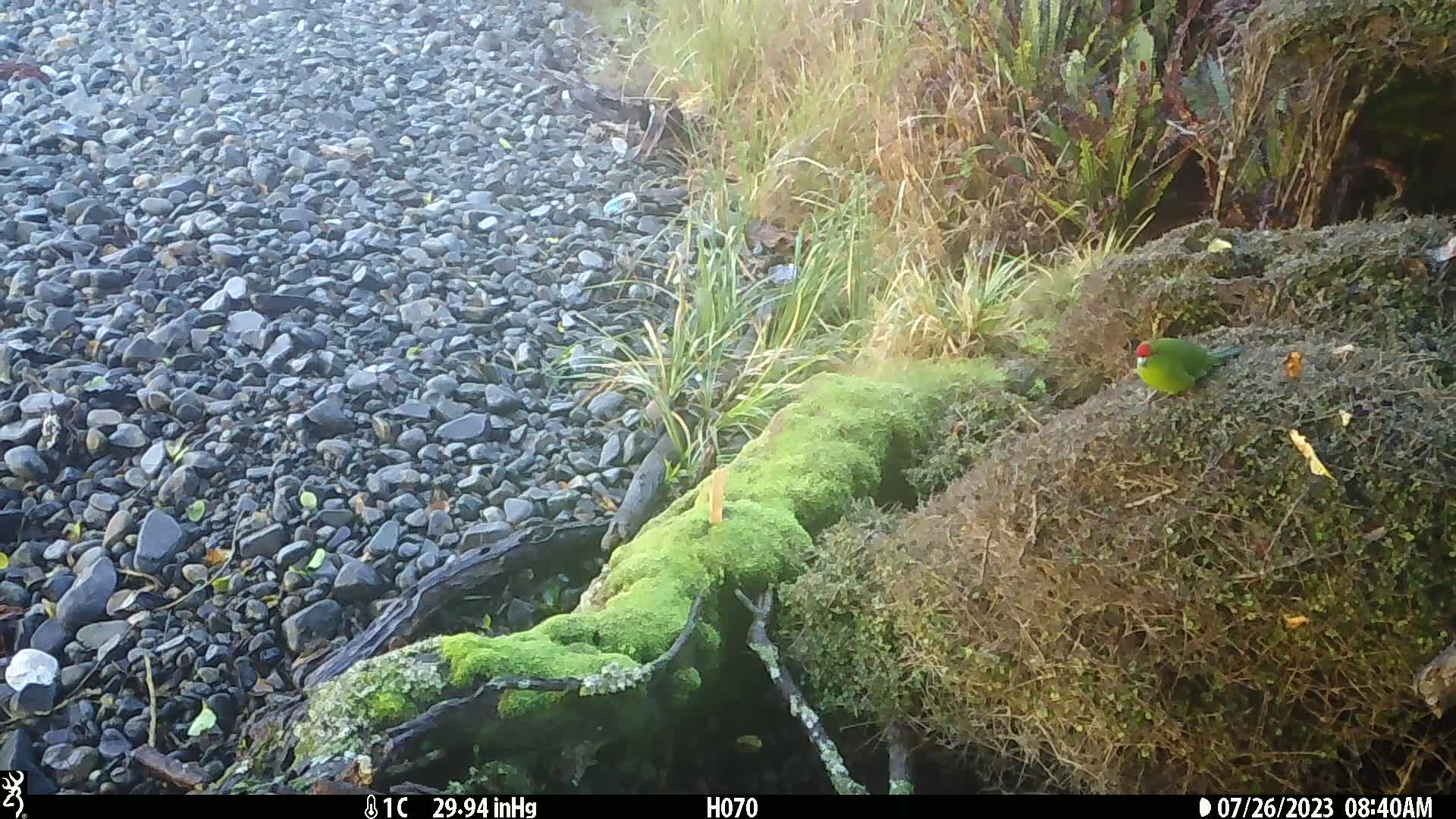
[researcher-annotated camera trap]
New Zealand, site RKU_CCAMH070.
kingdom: Animalia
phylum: Chordata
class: Aves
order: Psittaciformes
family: Psittaculidae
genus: Cyanoramphus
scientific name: Cyanoramphus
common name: parakeet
Parakeet (Cyanoramphus).